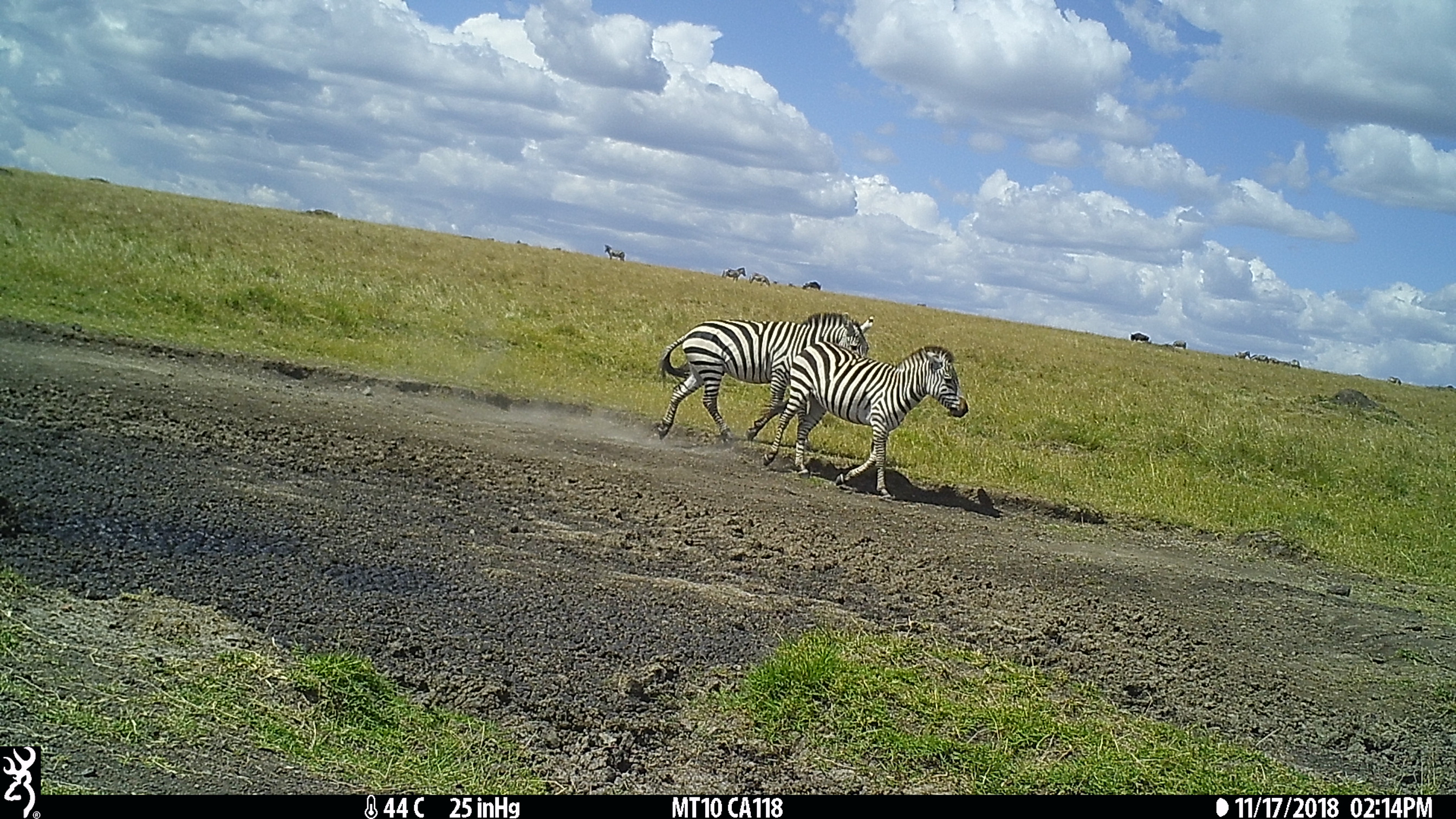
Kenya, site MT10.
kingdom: Animalia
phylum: Chordata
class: Mammalia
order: Perissodactyla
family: Equidae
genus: Equus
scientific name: Equus quagga burchellii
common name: burchell's zebra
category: zebra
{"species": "zebra (burchell's zebra) (Equus quagga burchellii)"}